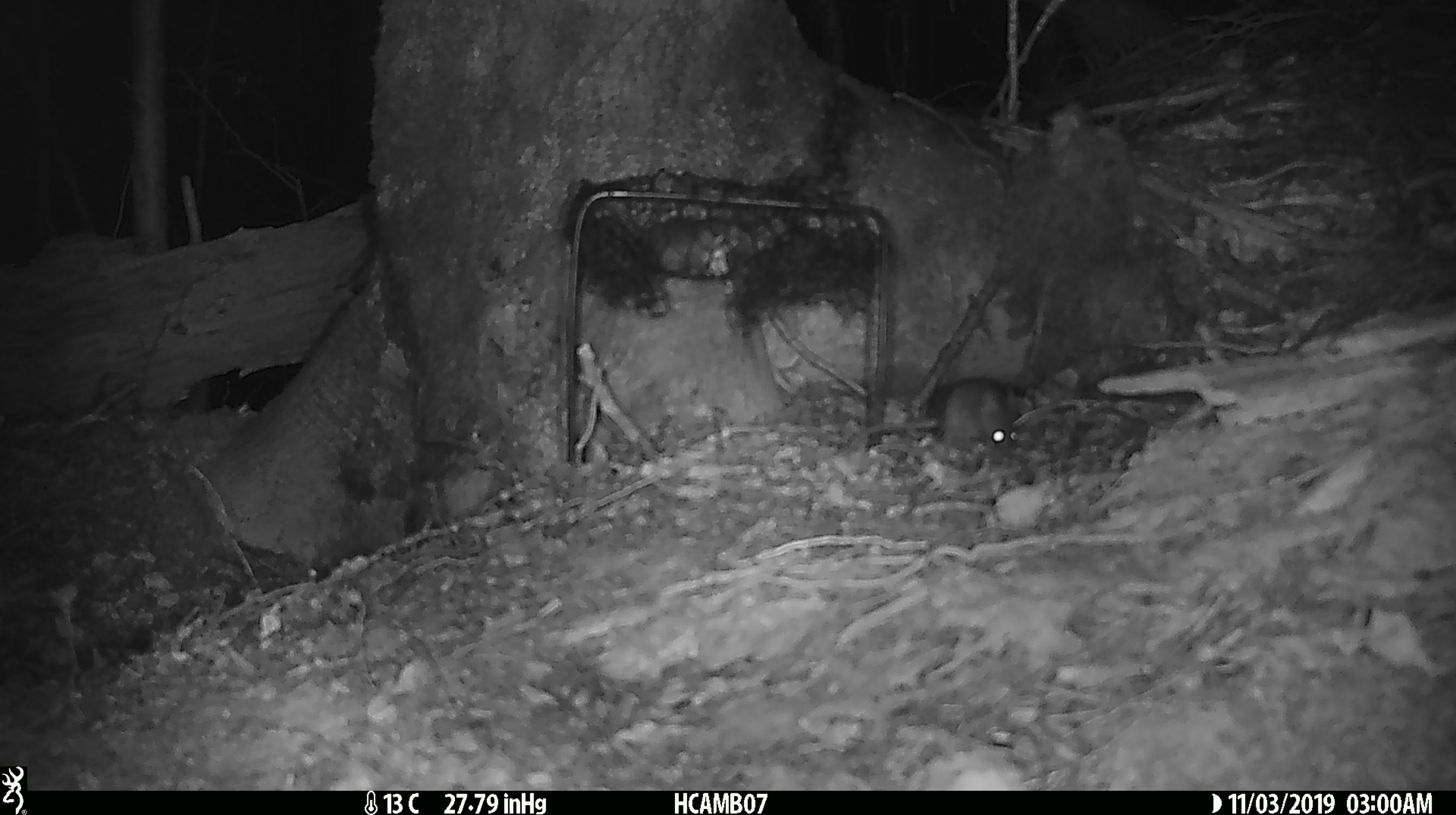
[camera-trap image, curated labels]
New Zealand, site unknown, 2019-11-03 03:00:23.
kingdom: Animalia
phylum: Chordata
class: Mammalia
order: Rodentia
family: Muridae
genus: Mus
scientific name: Mus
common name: mouse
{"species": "mouse (Mus)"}